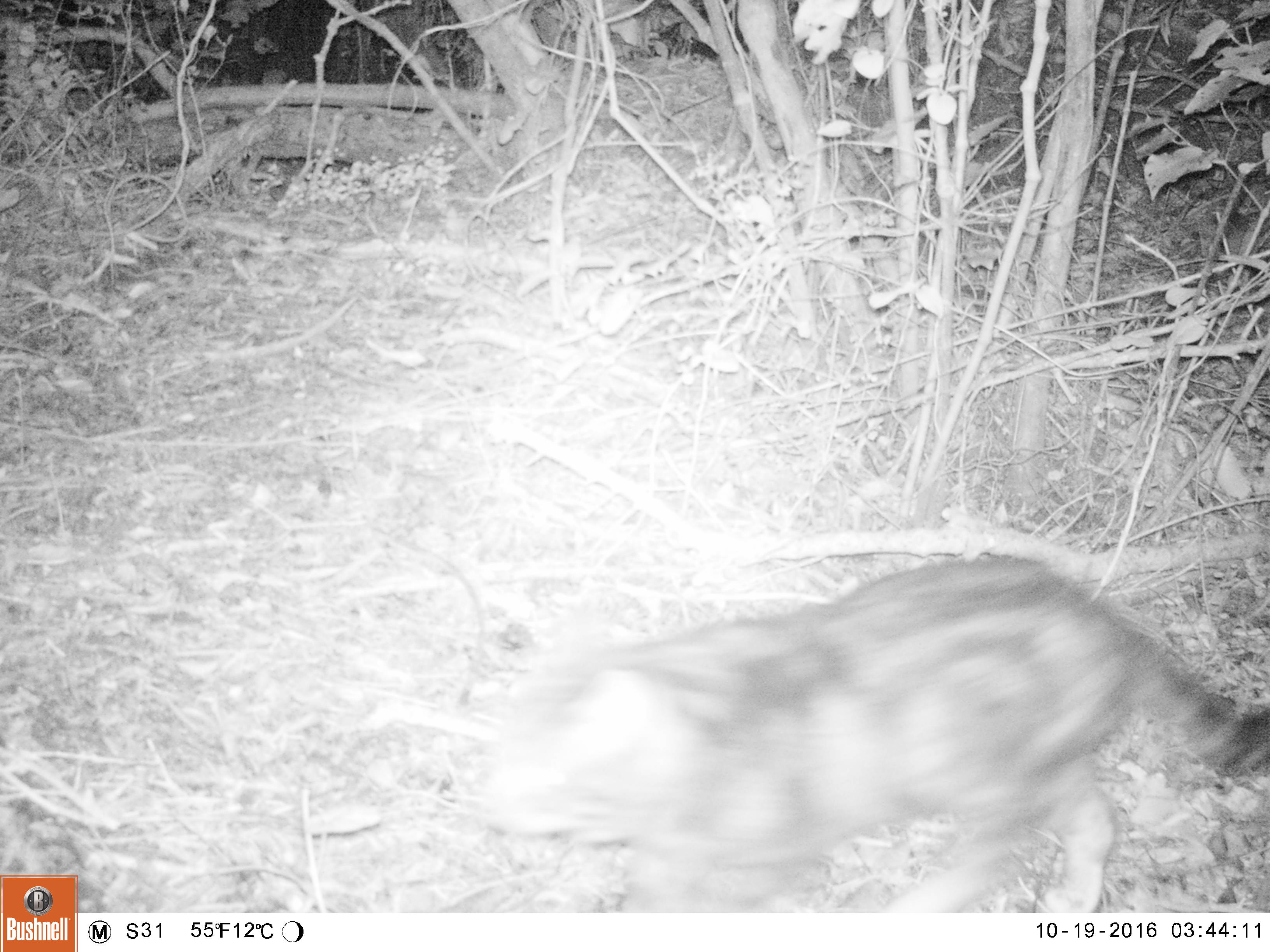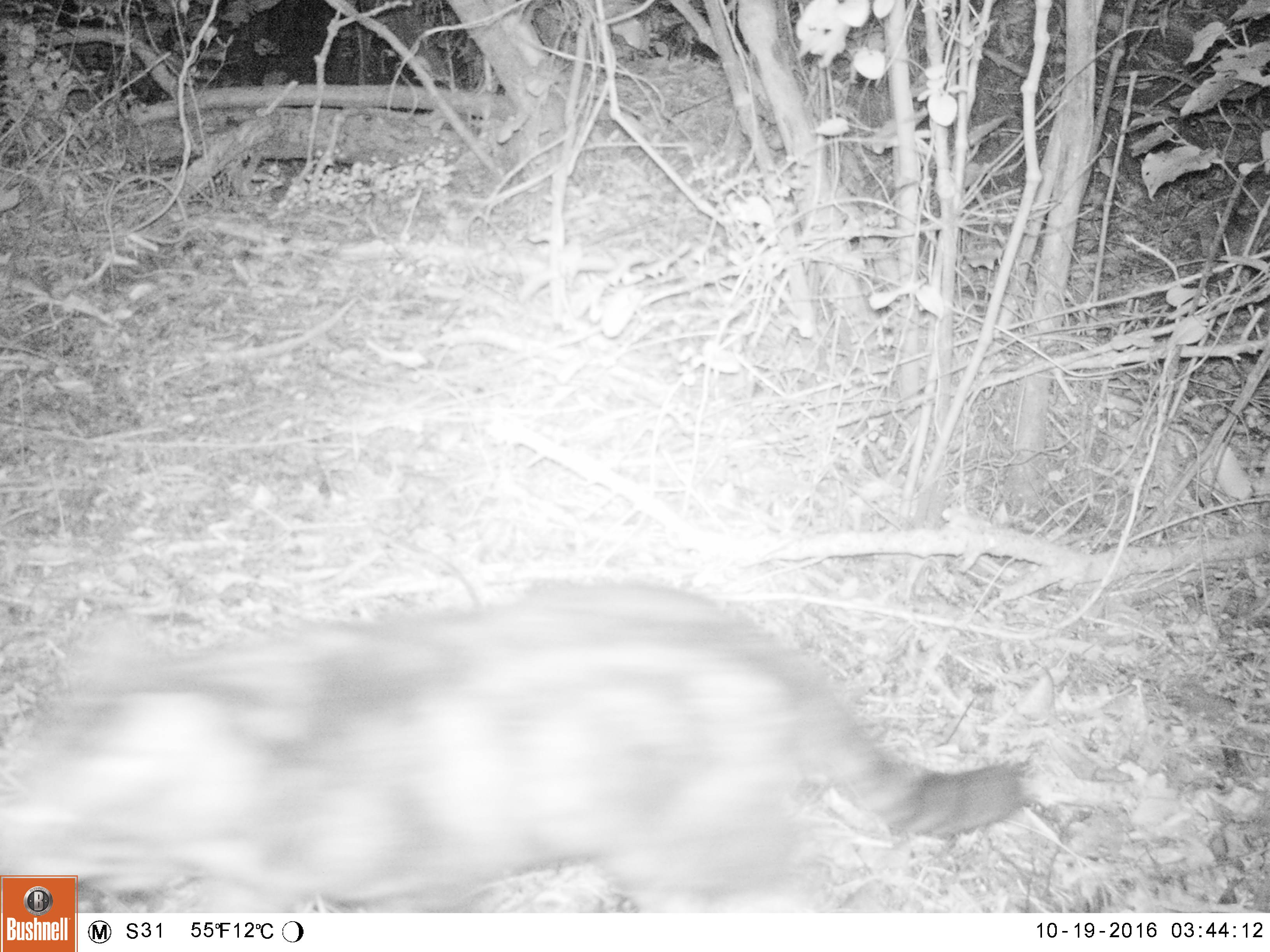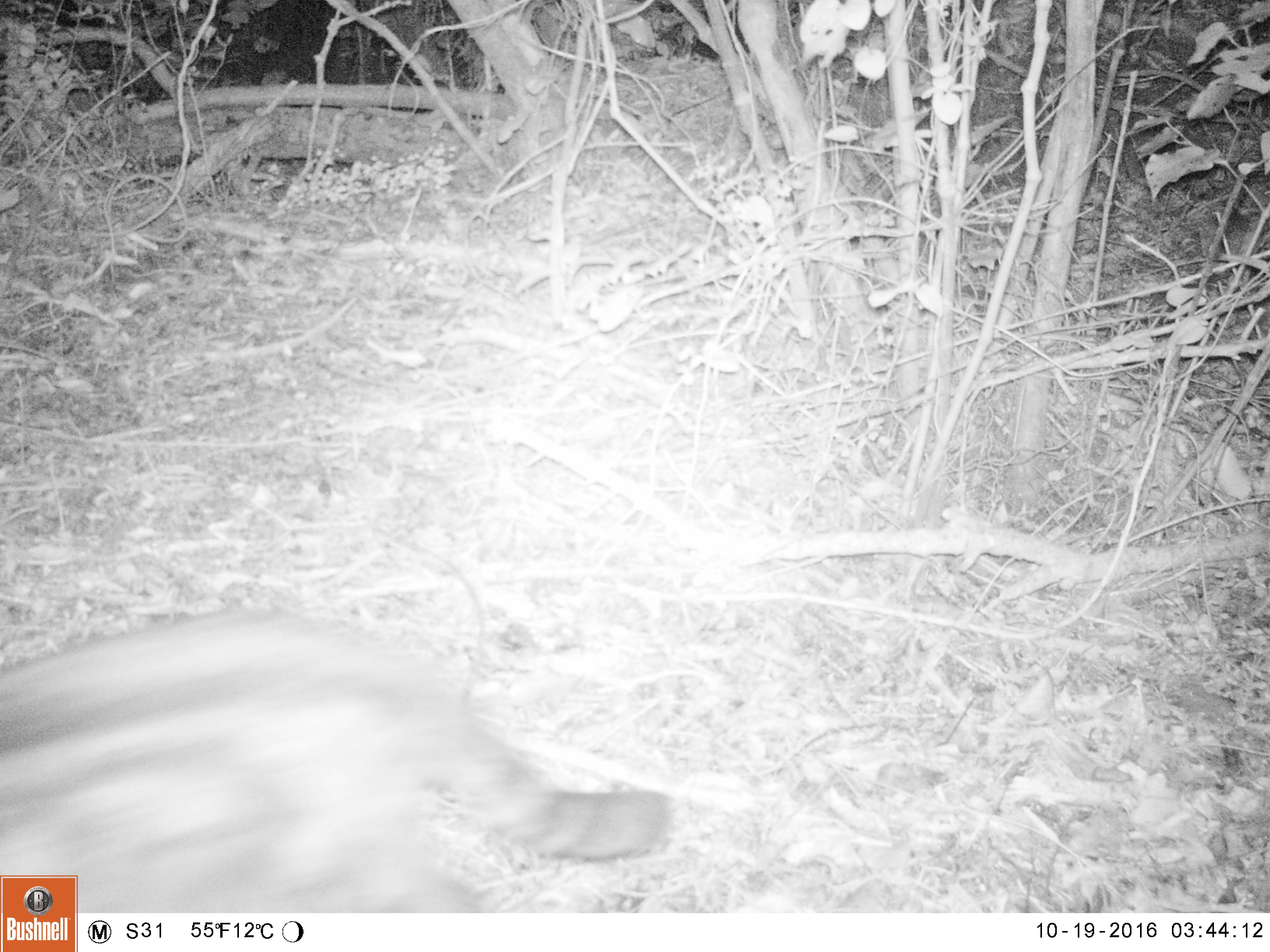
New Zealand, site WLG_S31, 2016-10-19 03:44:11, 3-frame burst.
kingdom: Animalia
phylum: Chordata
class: Mammalia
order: Carnivora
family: Felidae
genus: Felis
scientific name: Felis catus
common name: domestic cat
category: cat